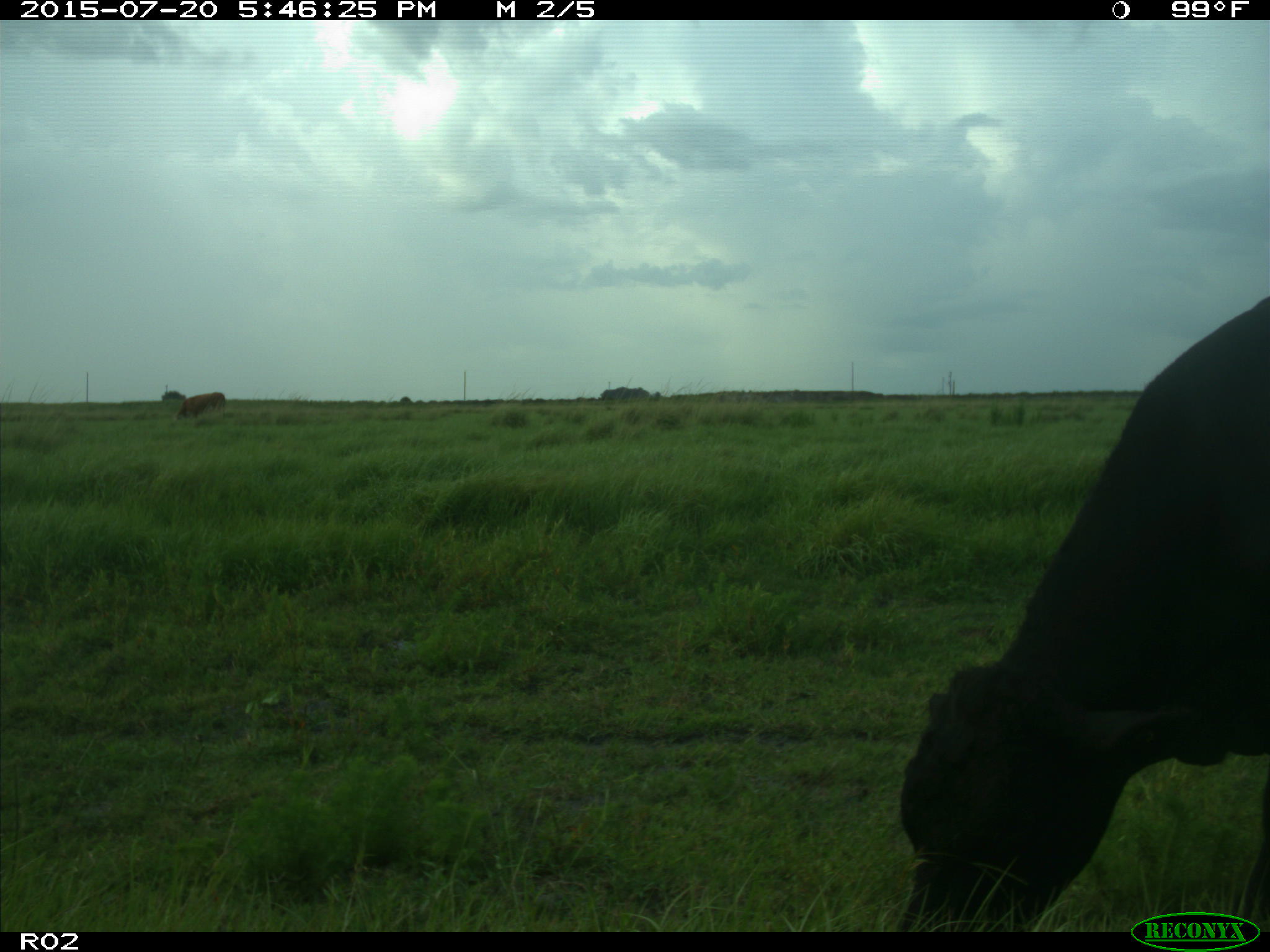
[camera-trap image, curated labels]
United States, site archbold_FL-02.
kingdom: Animalia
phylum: Chordata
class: Mammalia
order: Artiodactyla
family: Bovidae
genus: Bos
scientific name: Bos taurus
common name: domestic cow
Bos taurus (domestic cow).